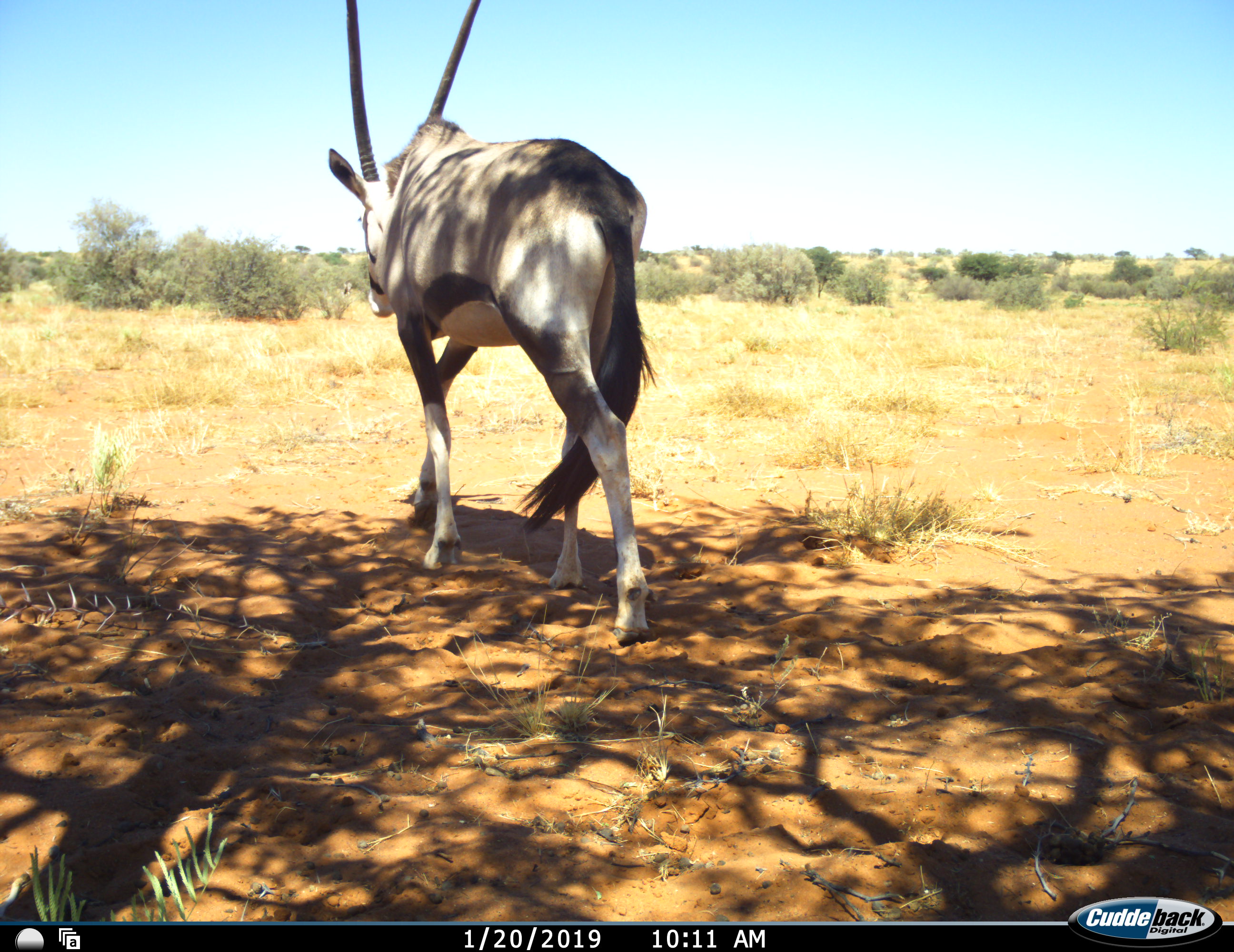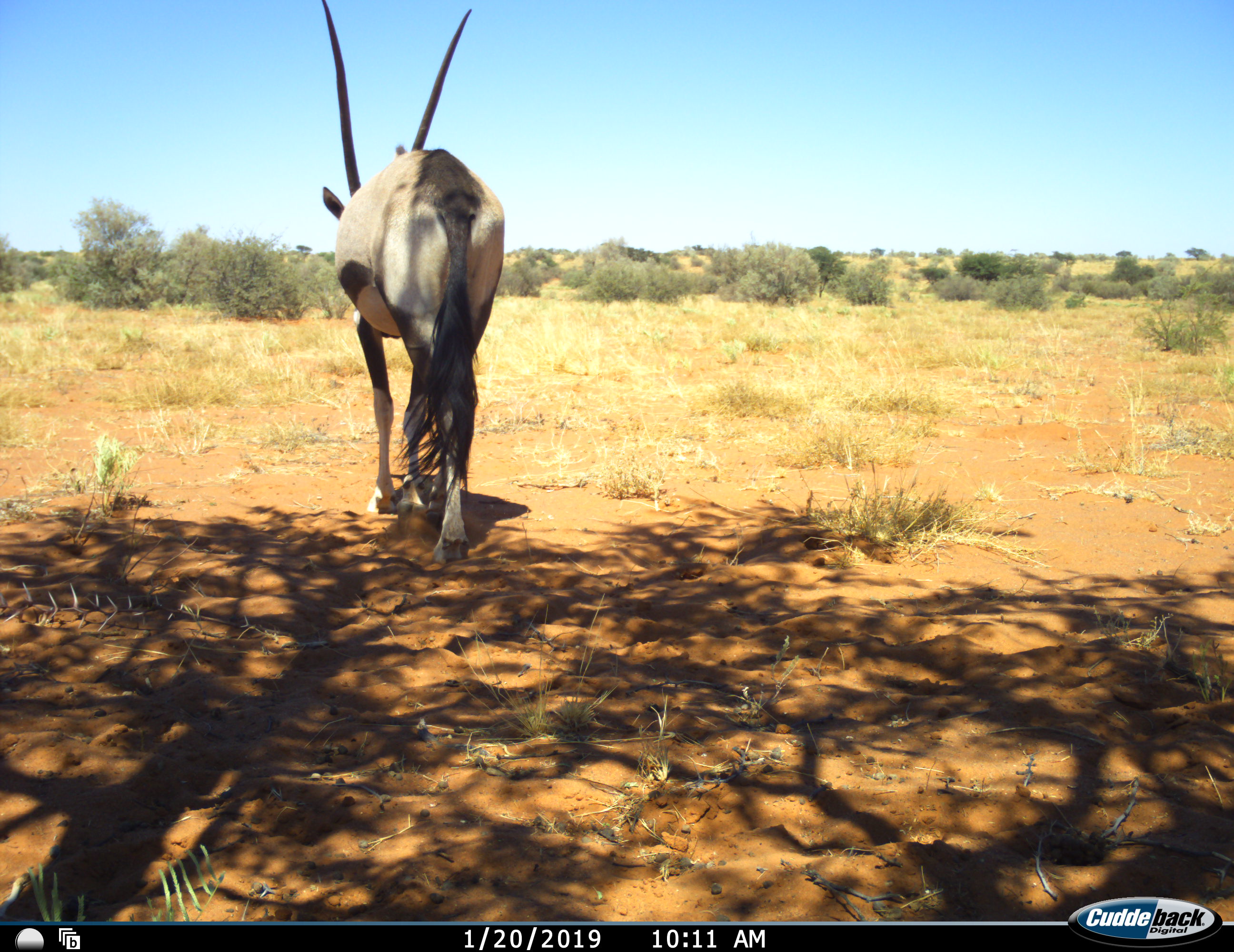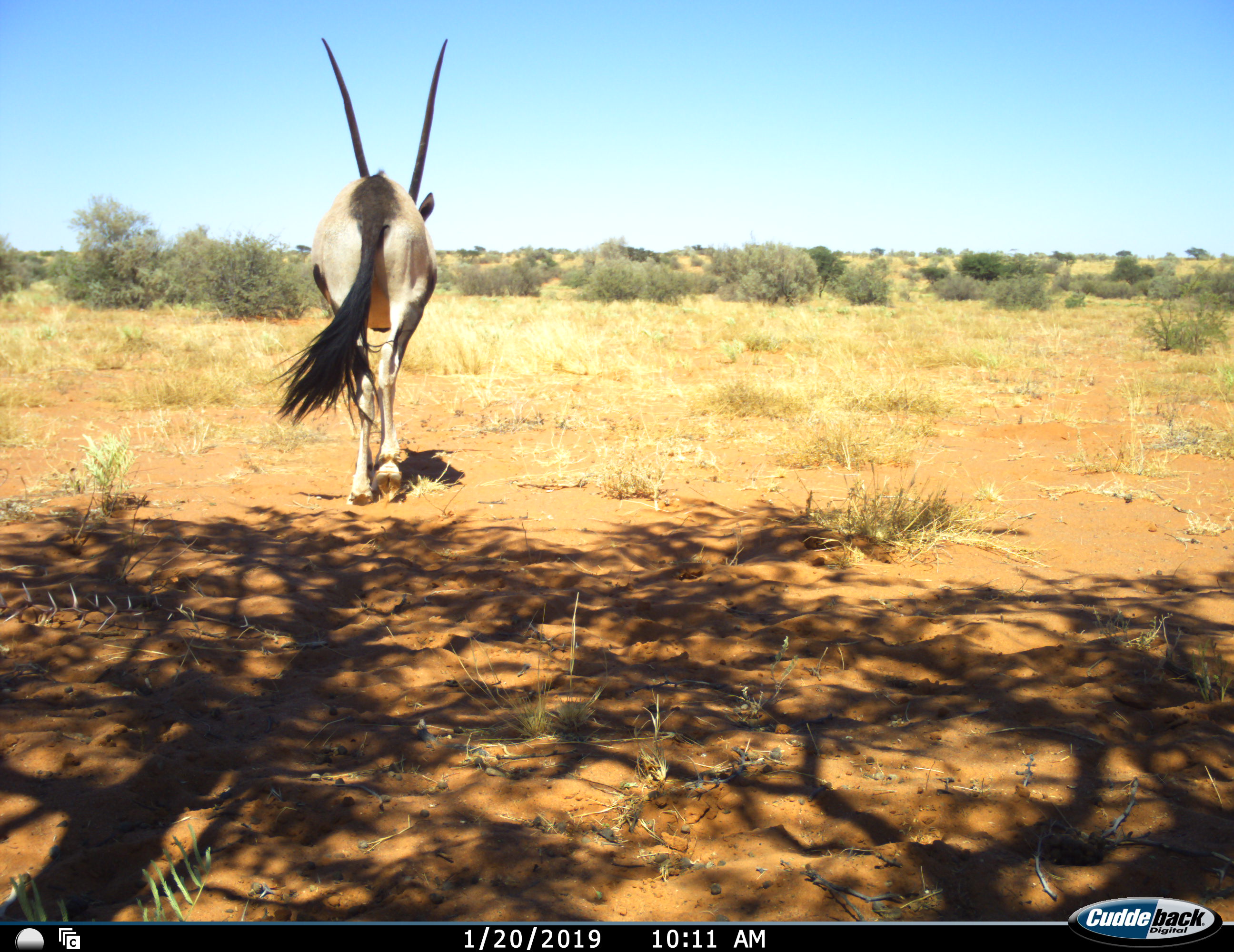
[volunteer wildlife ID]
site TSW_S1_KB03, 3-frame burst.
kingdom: Animalia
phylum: Chordata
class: Mammalia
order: Artiodactyla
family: Bovidae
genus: Oryx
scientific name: Oryx gazella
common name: gemsbok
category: oryx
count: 1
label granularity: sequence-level